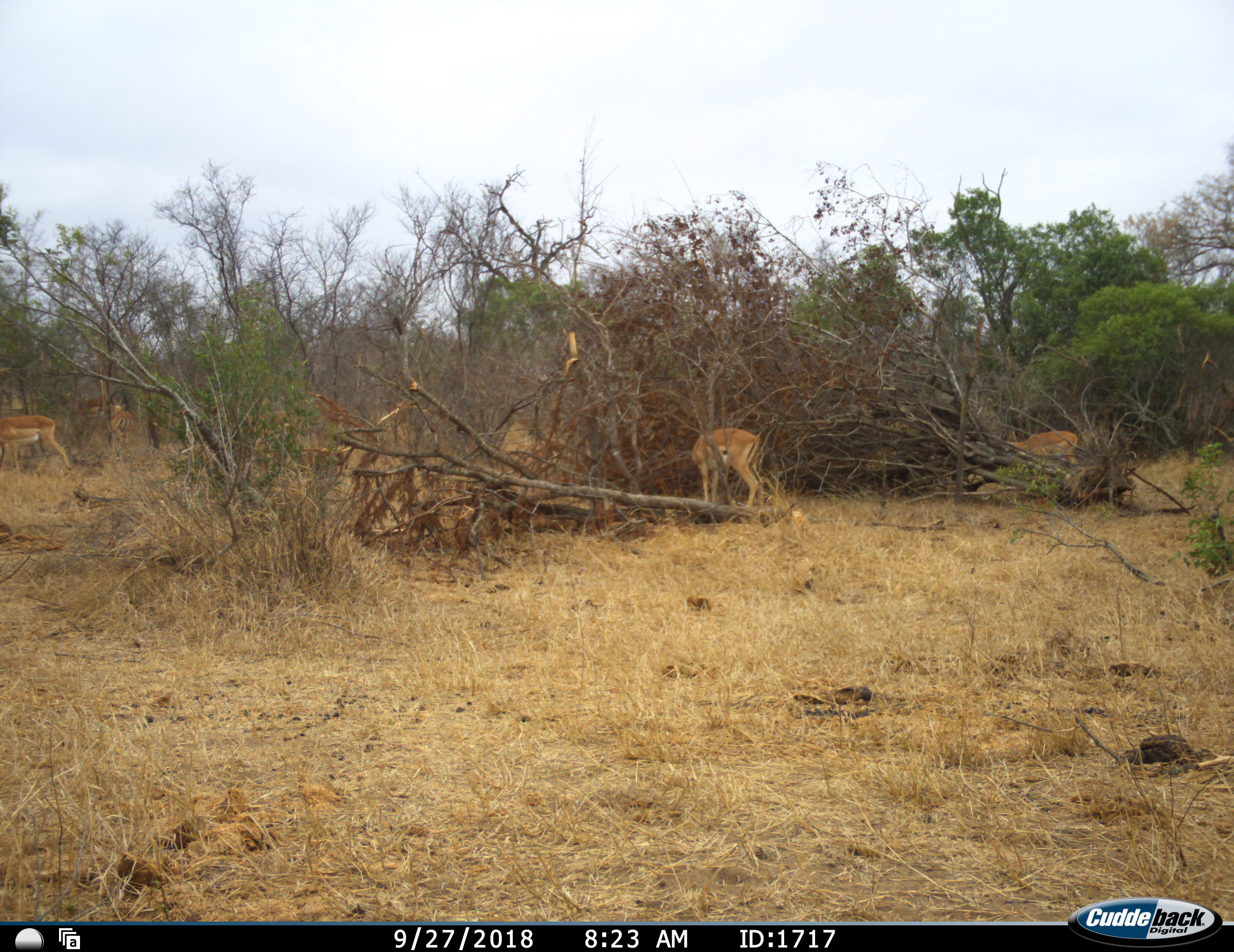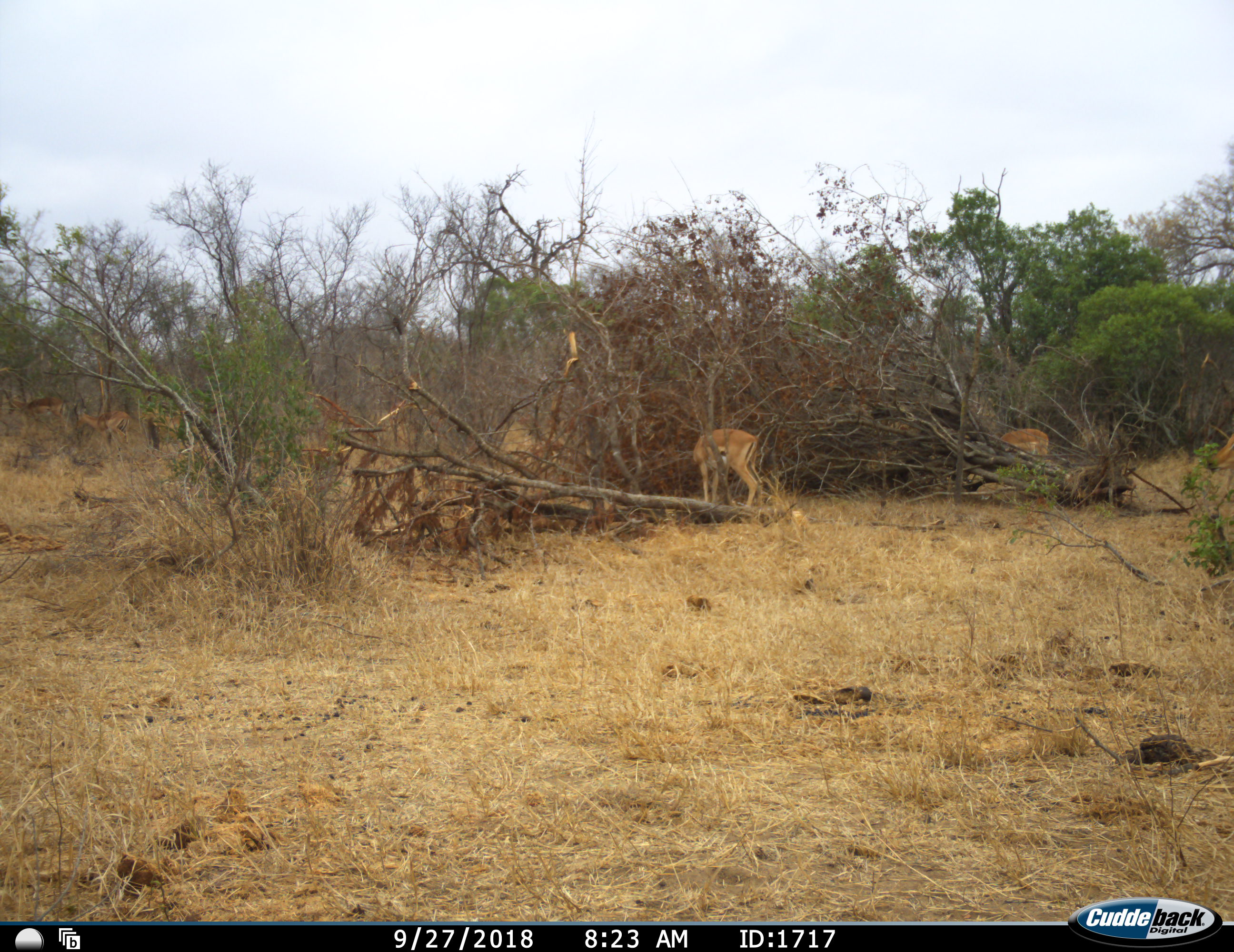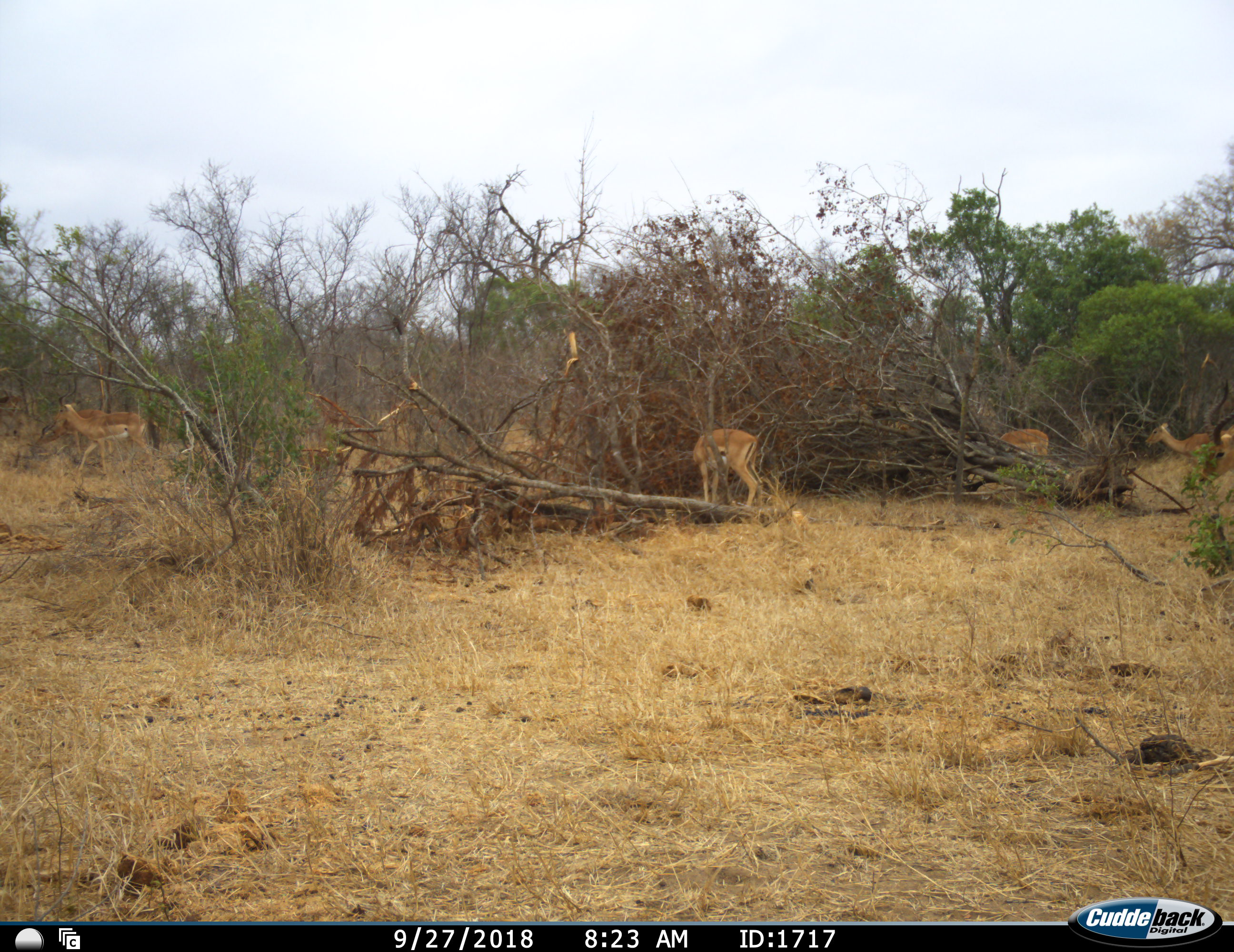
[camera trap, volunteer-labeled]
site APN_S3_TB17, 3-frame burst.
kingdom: Animalia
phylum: Chordata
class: Mammalia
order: Artiodactyla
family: Bovidae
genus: Aepyceros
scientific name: Aepyceros melampus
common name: impala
Impala (Aepyceros melampus), count 6. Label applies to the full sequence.